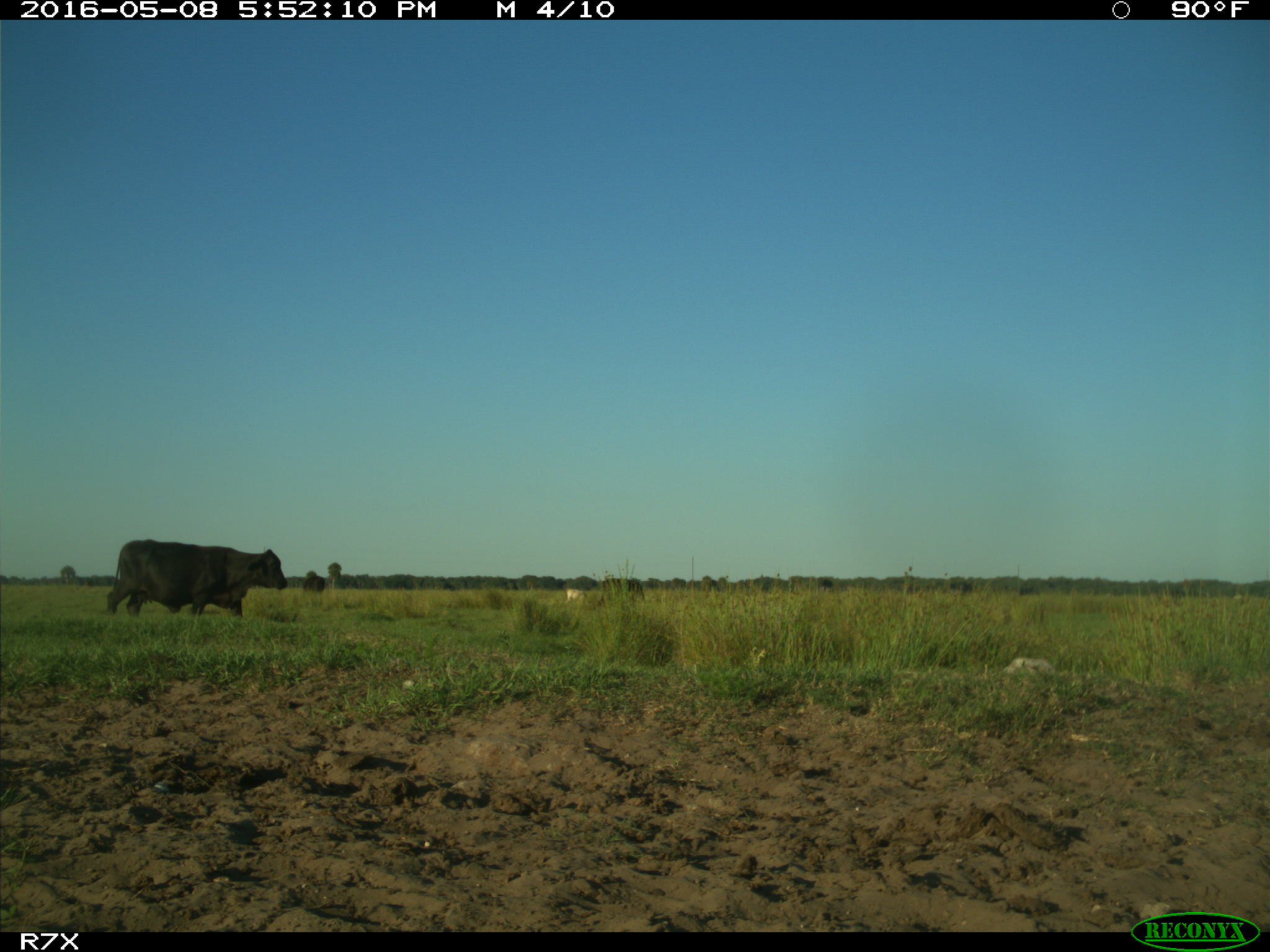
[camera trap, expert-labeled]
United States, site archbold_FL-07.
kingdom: Animalia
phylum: Chordata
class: Mammalia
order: Artiodactyla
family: Bovidae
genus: Bos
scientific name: Bos taurus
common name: domestic cow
Bos taurus (domestic cow).